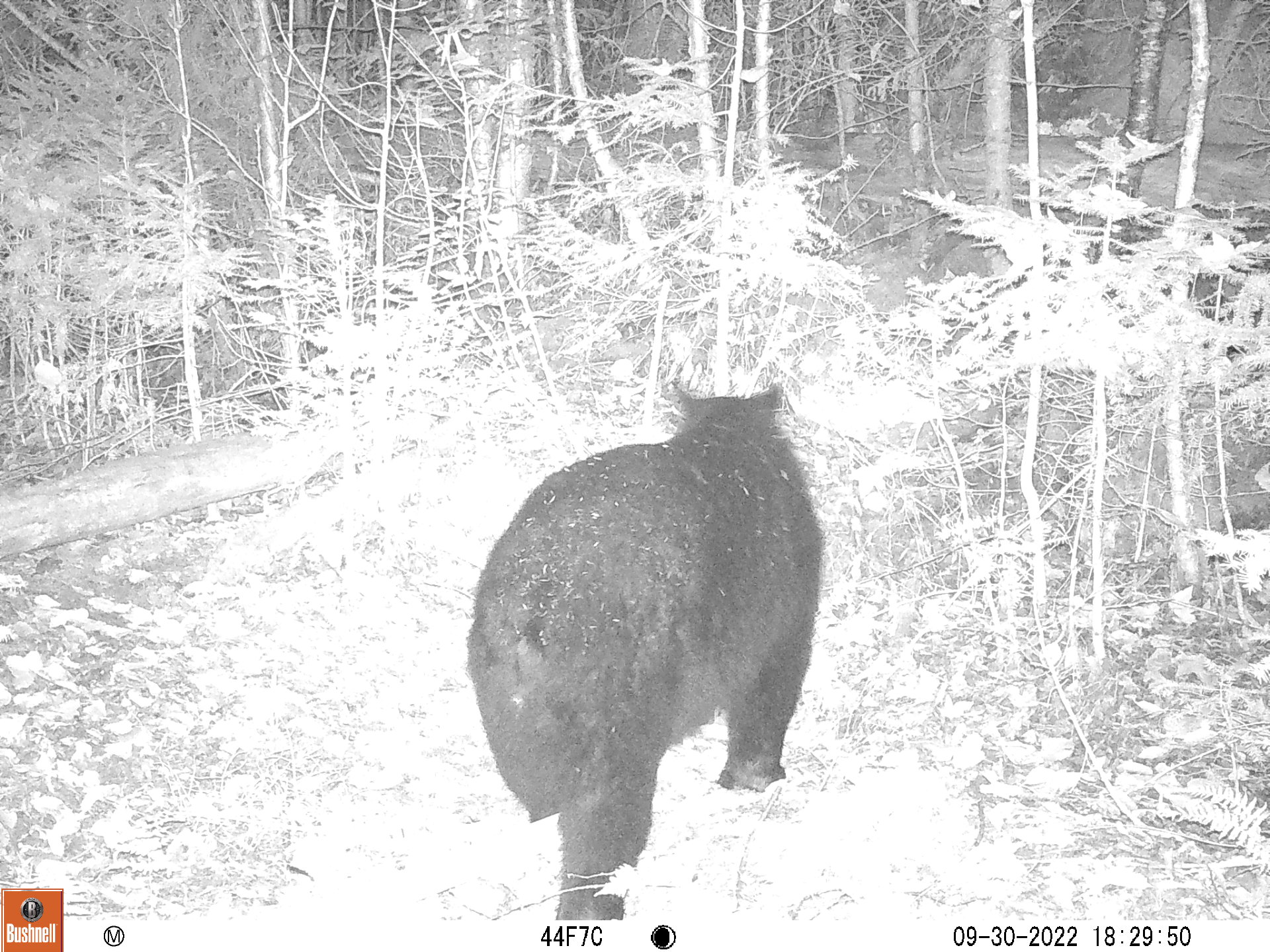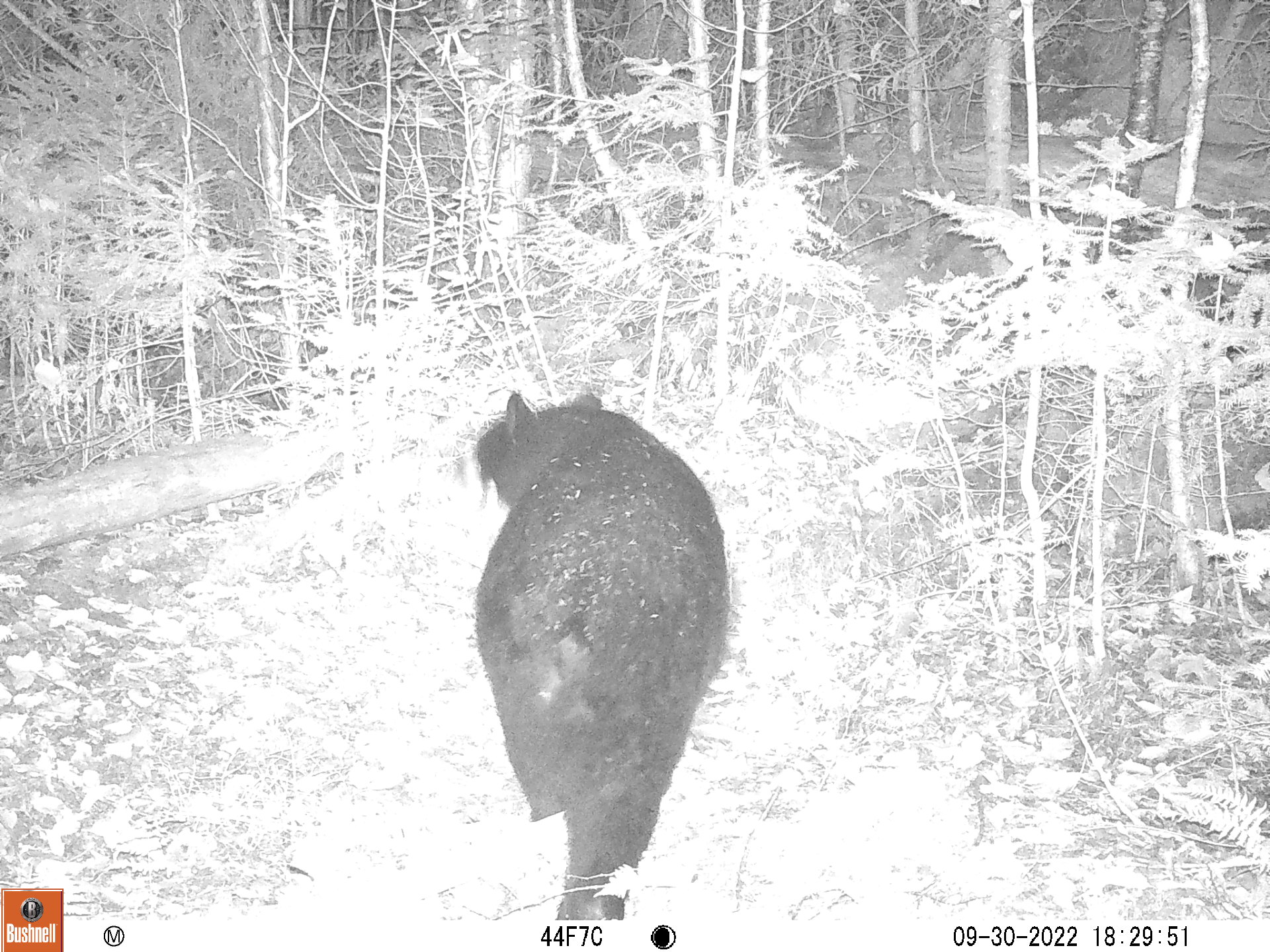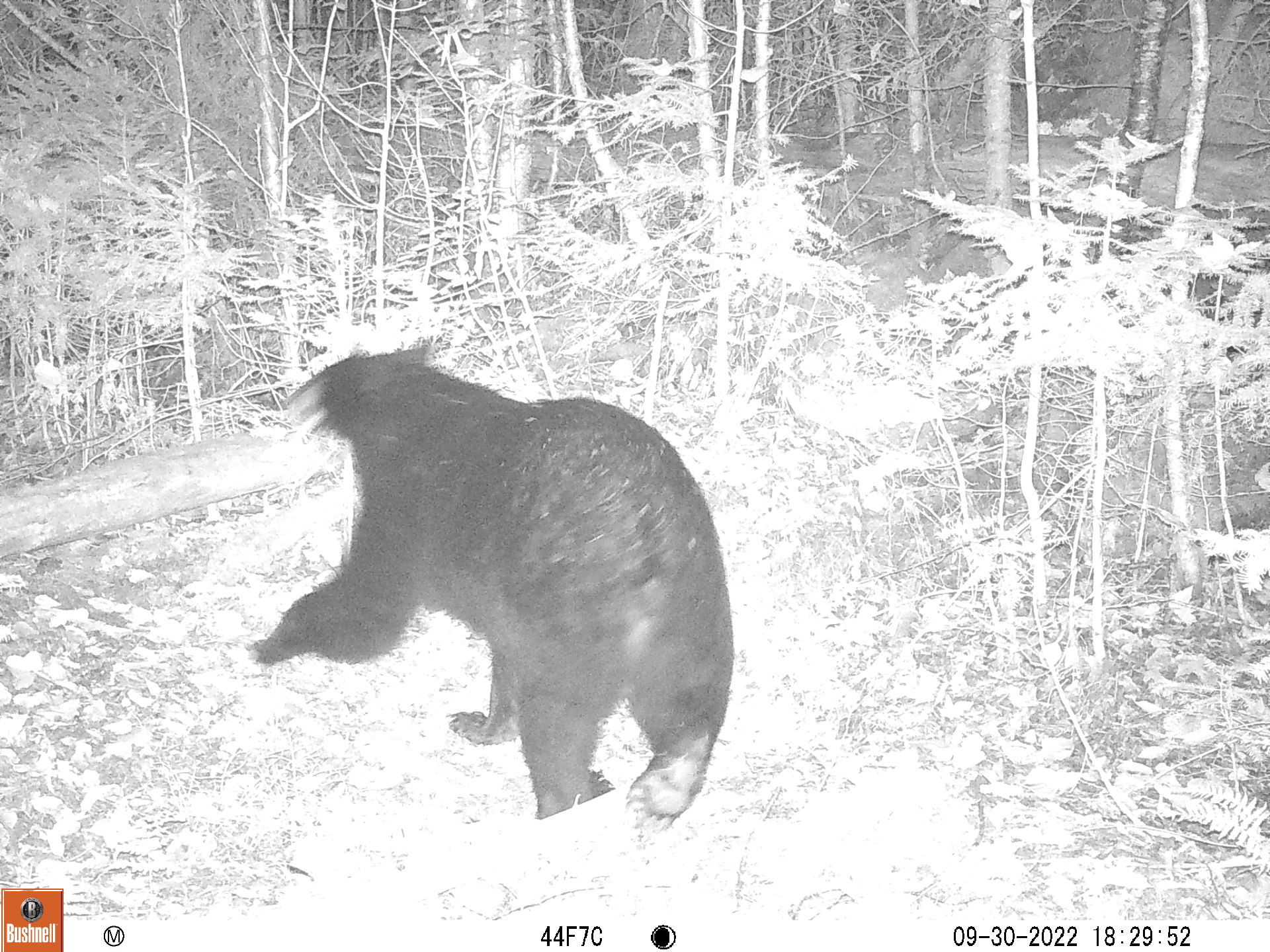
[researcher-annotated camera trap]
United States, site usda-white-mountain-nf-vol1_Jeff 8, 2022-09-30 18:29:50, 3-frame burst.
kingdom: Animalia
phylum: Chordata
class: Mammalia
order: Carnivora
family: Ursidae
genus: Ursus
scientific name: Ursus americanus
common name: black bear